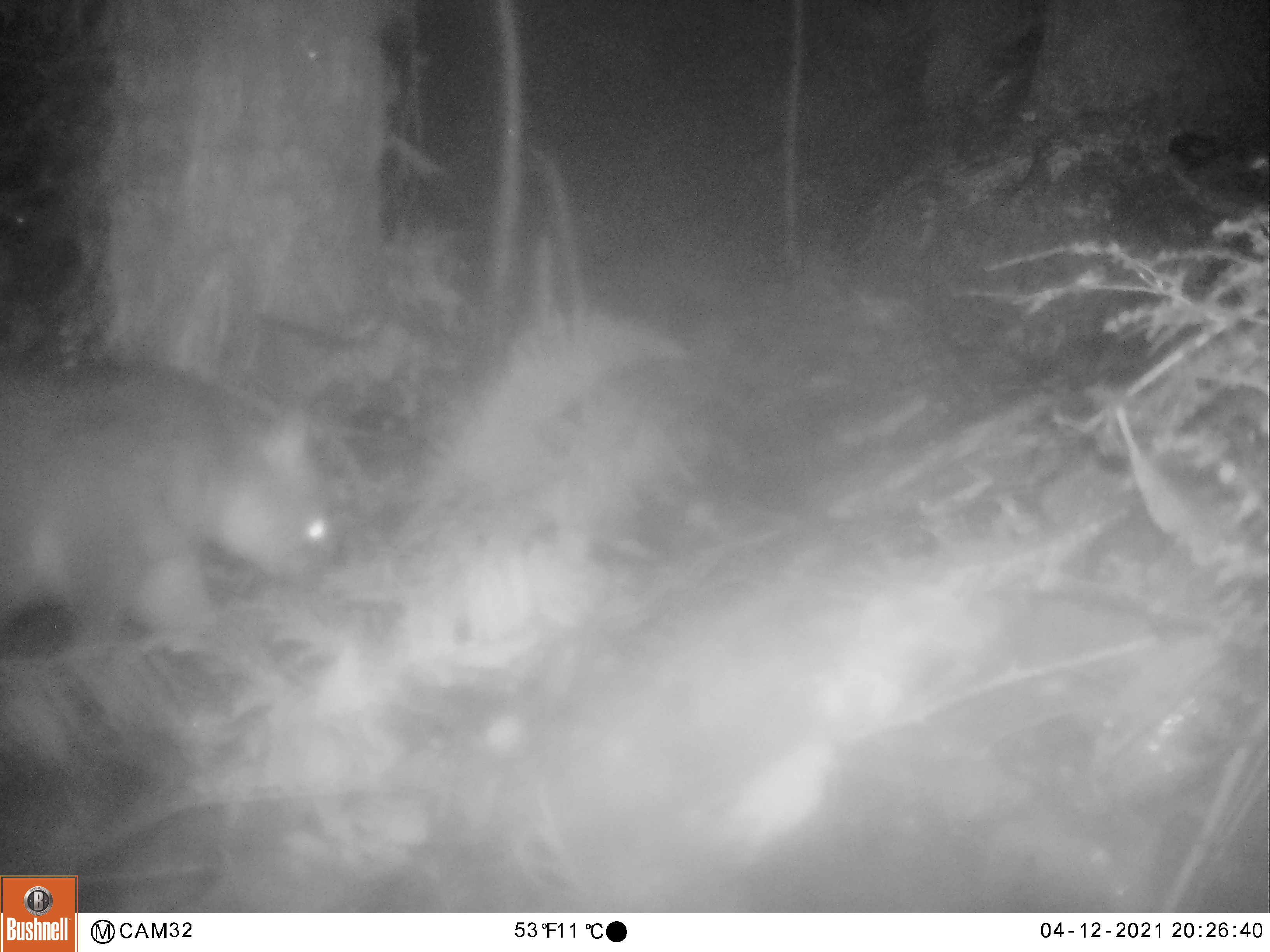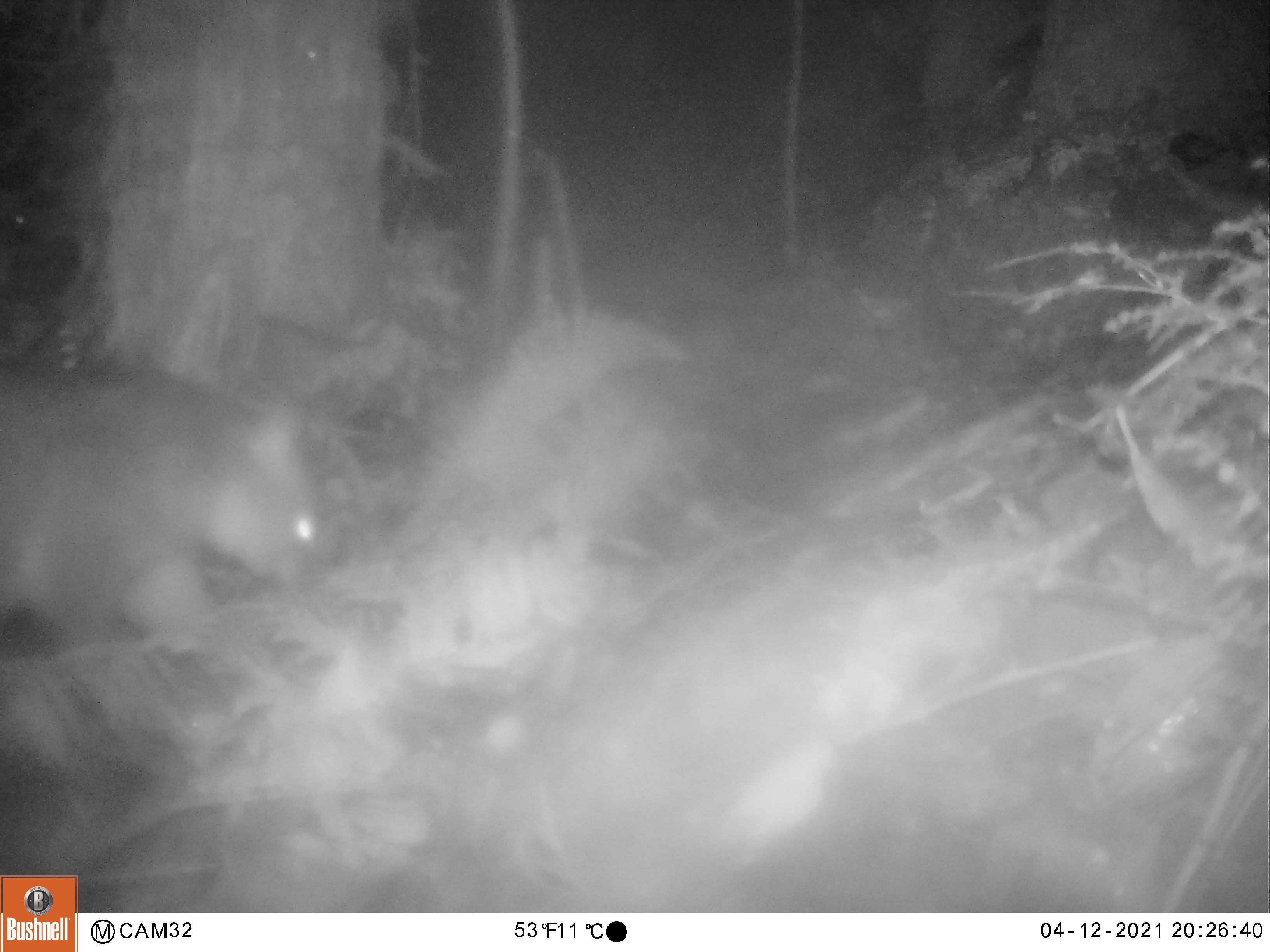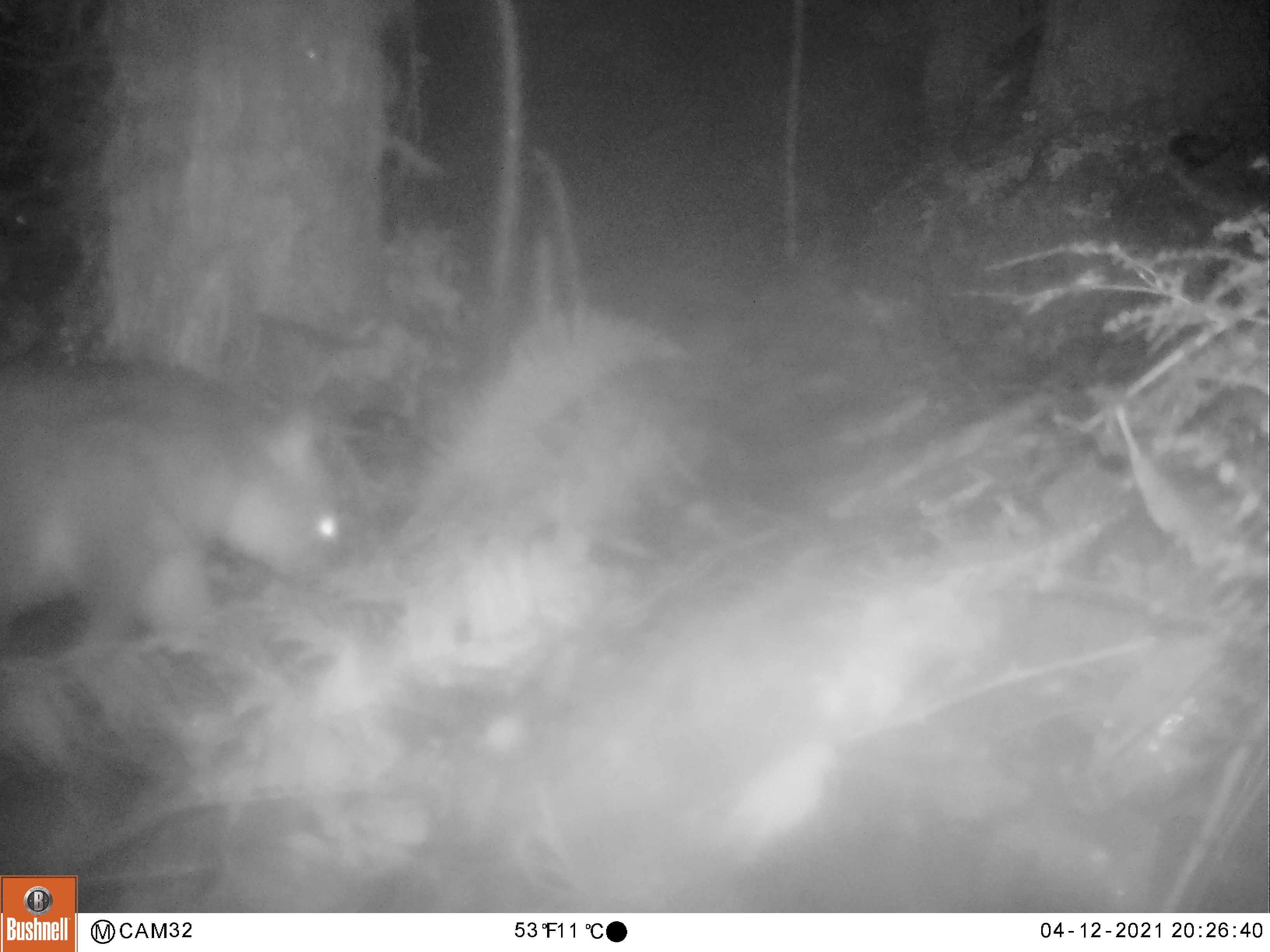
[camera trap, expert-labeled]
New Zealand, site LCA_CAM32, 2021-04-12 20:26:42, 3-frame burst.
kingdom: Animalia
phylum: Chordata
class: Mammalia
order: Diprotodontia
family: Phalangeridae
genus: Trichosurus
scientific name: Trichosurus vulpecula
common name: common brushtail possum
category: possum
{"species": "possum (common brushtail possum) (Trichosurus vulpecula)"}